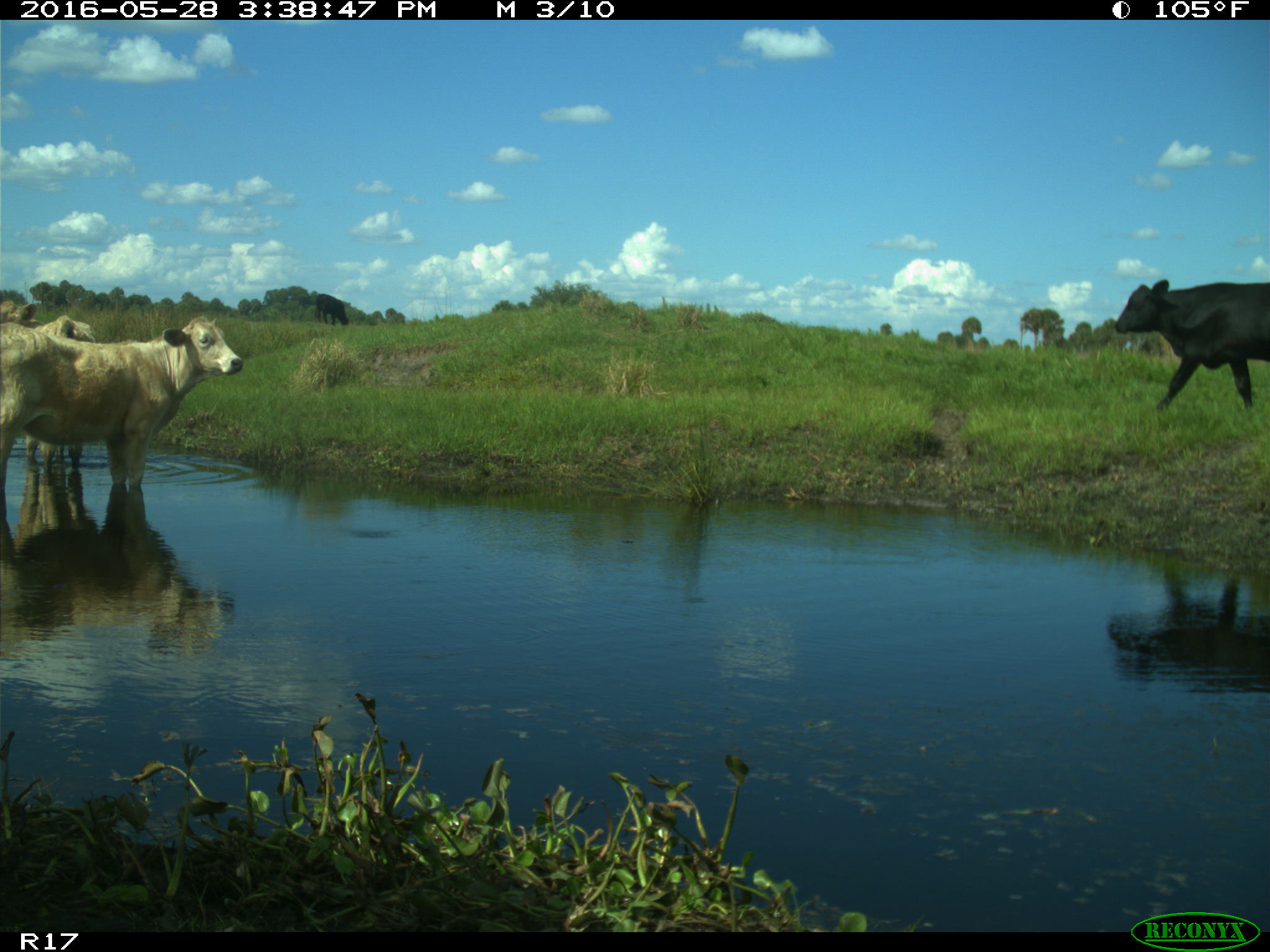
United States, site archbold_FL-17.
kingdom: Animalia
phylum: Chordata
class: Mammalia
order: Artiodactyla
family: Bovidae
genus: Bos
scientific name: Bos taurus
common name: domestic cow